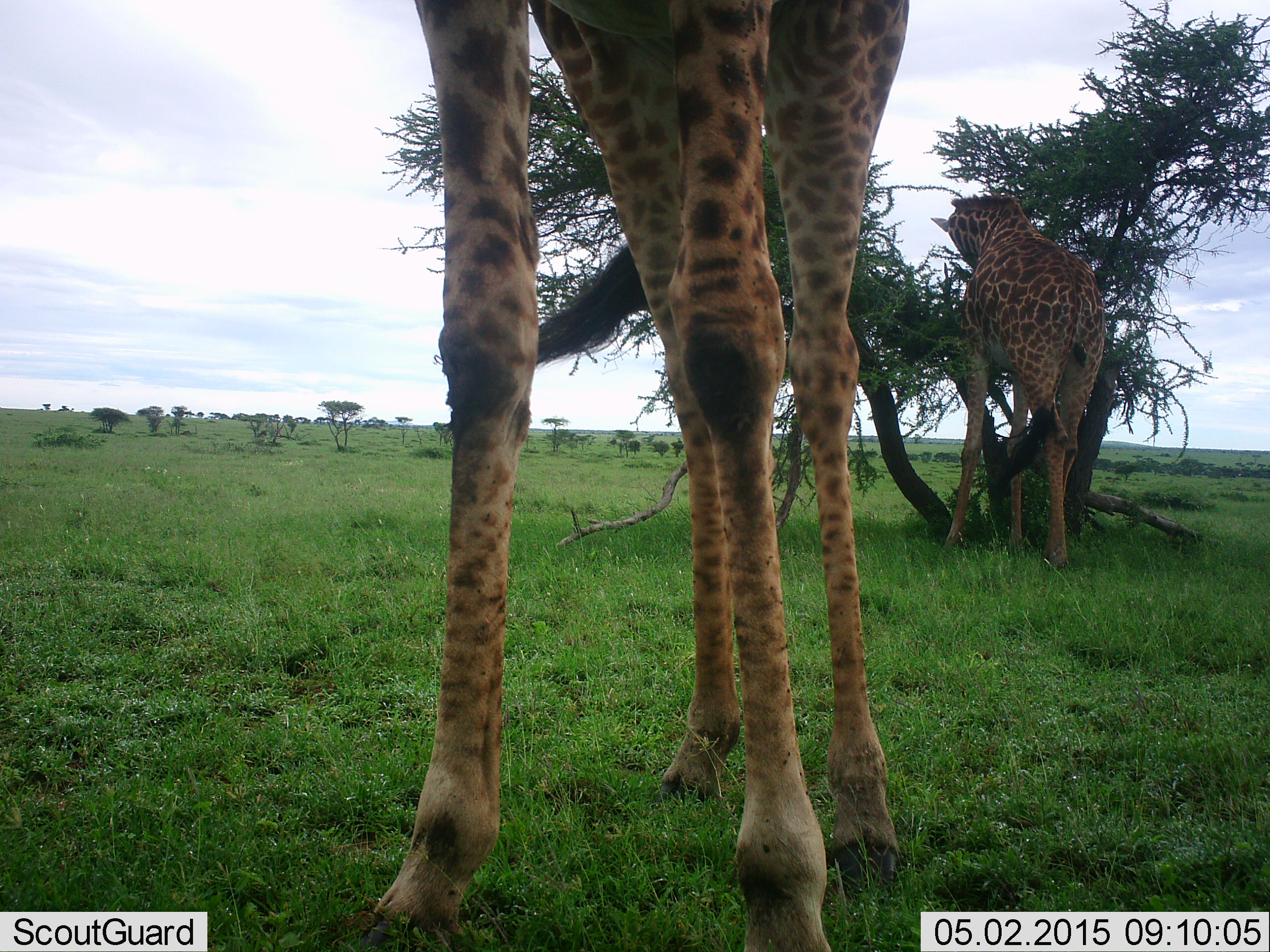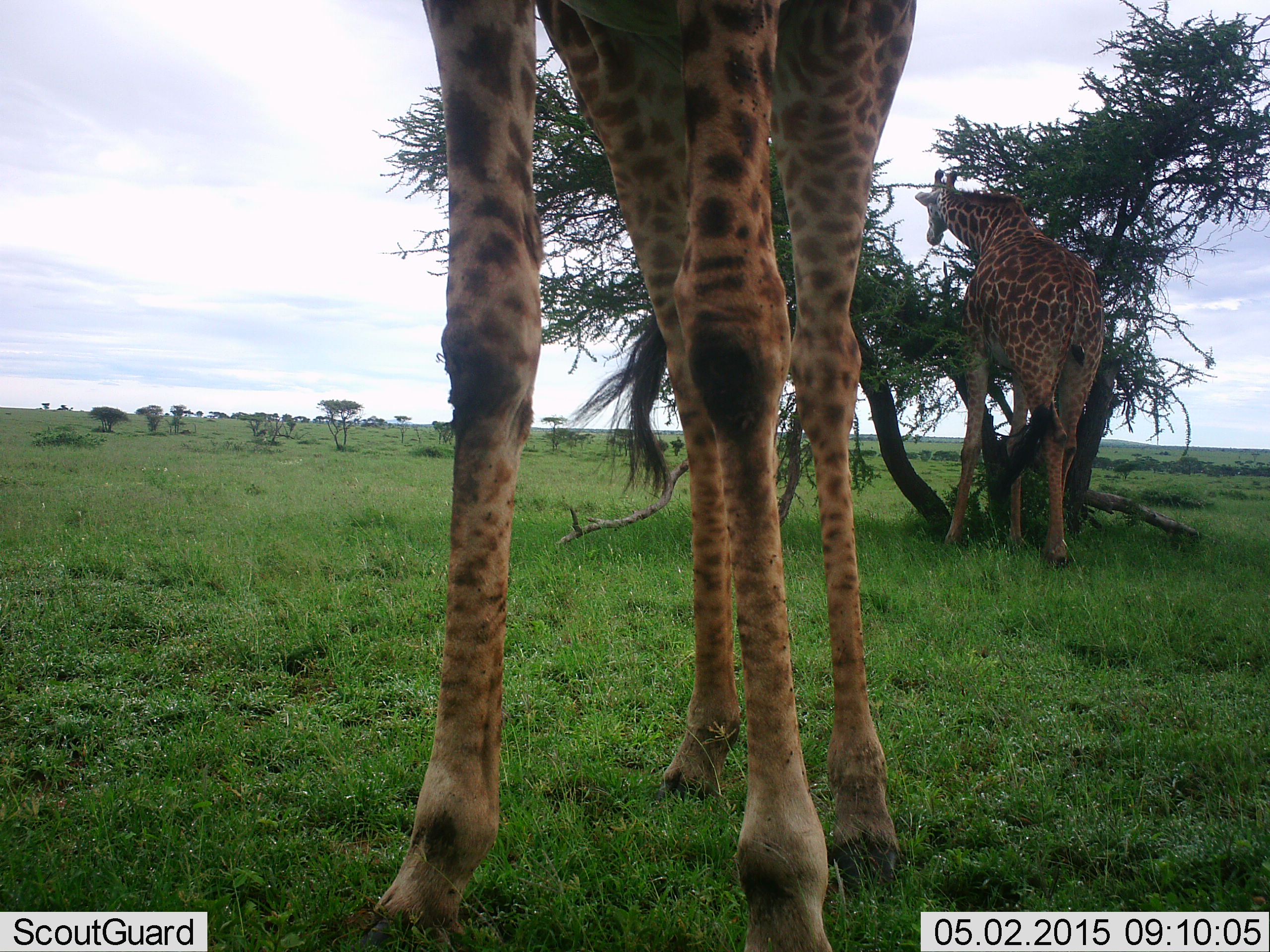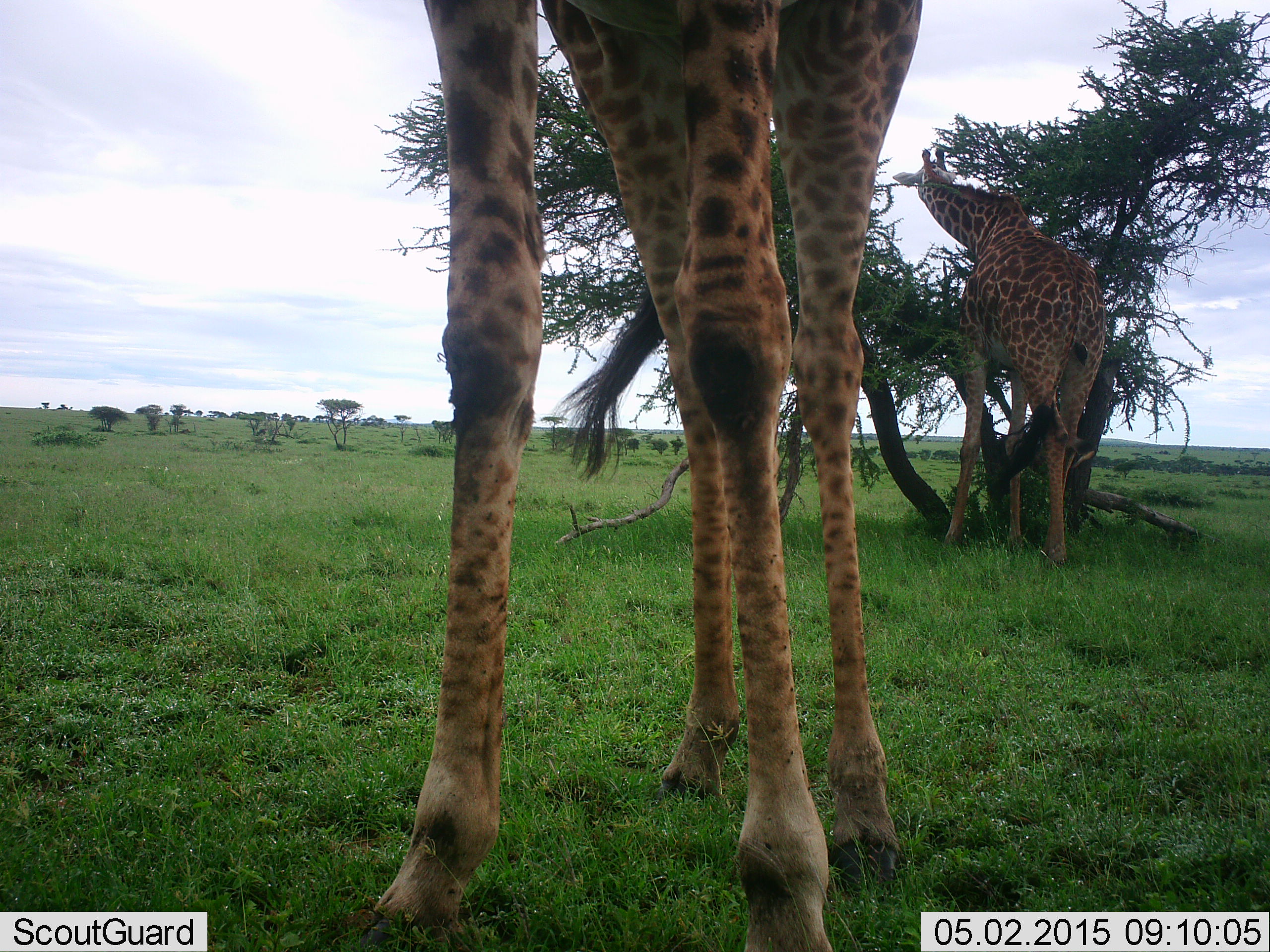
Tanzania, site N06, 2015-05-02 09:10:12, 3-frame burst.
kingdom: Animalia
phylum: Chordata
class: Mammalia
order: Artiodactyla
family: Giraffidae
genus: Giraffa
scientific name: Giraffa camelopardalis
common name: giraffe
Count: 2.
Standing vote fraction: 82%.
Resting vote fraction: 0%.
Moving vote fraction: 0%.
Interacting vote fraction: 0%.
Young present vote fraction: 0%.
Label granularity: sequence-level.